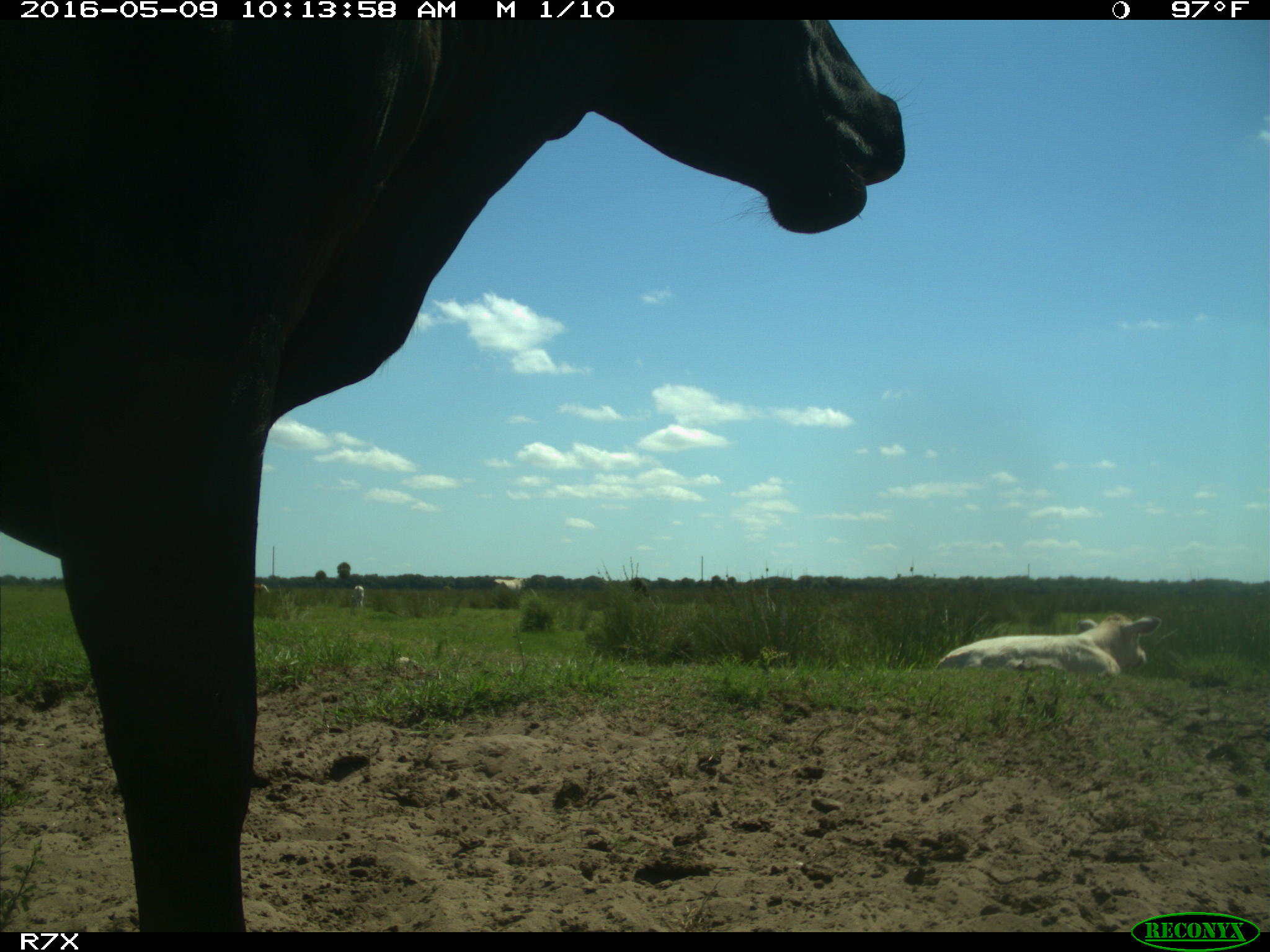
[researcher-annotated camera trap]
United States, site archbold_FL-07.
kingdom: Animalia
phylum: Chordata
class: Mammalia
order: Artiodactyla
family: Bovidae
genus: Bos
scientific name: Bos taurus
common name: domestic cow